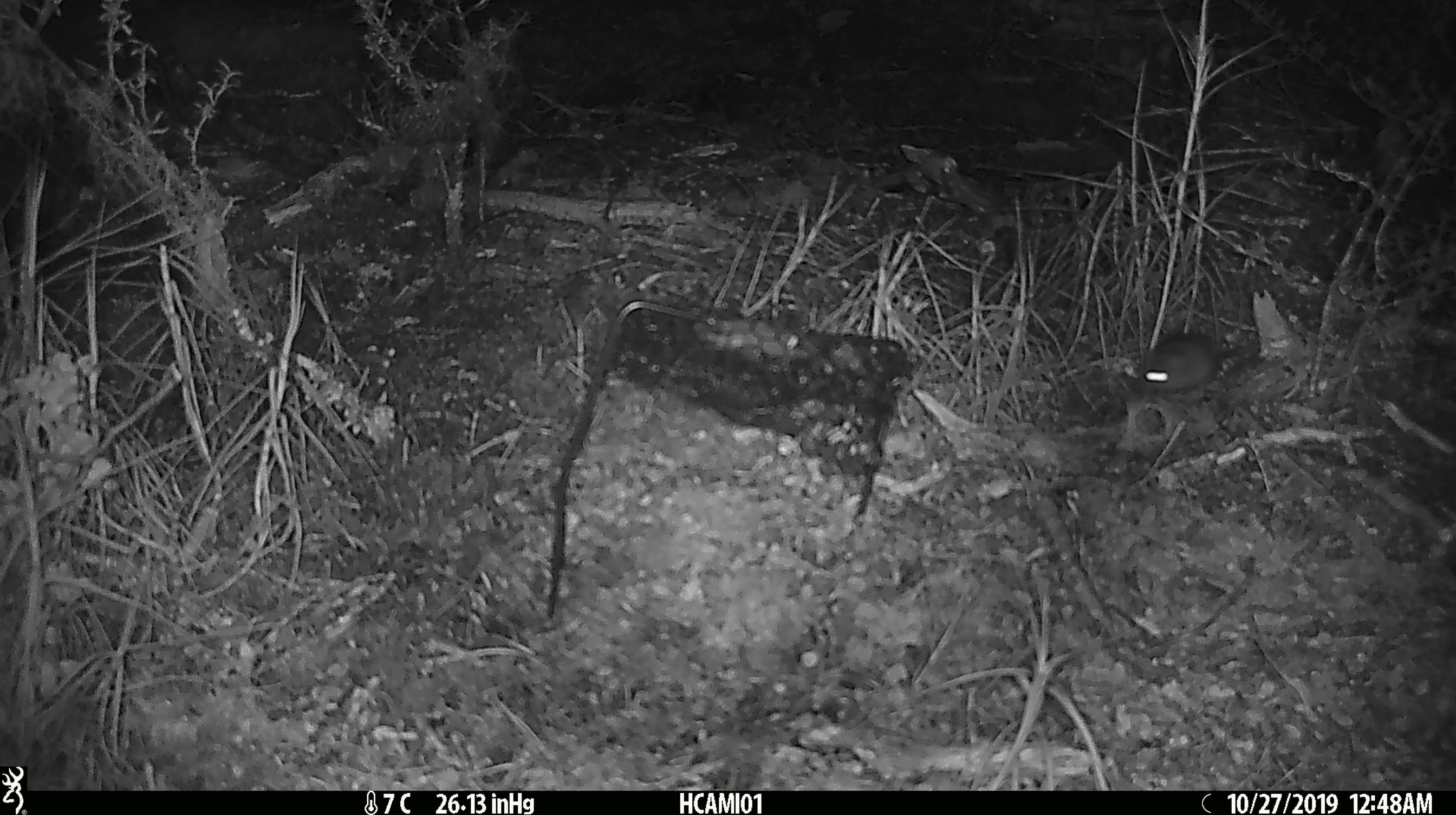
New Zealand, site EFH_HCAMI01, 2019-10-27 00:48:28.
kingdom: Animalia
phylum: Chordata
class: Mammalia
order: Rodentia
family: Muridae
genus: Mus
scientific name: Mus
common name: mouse